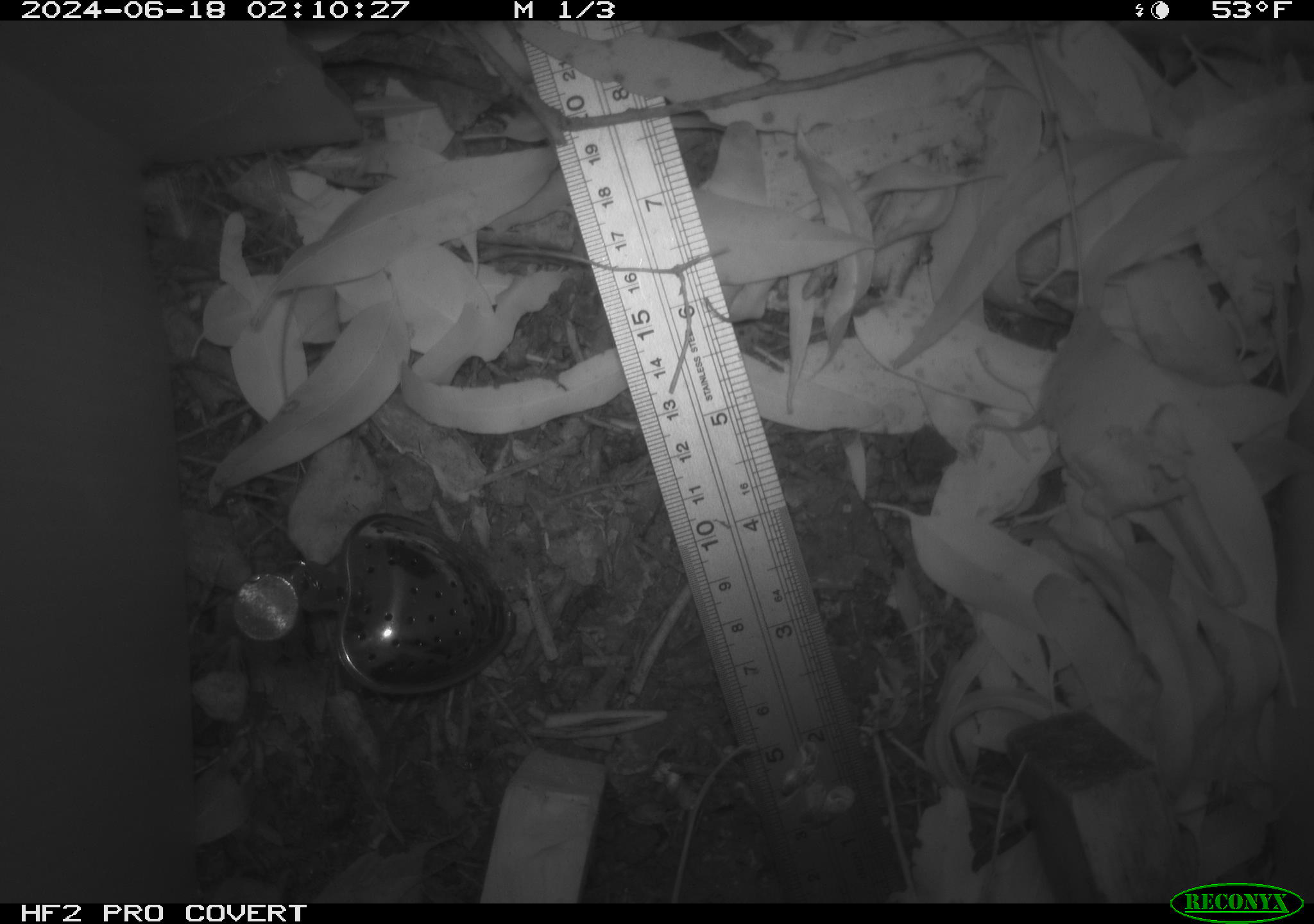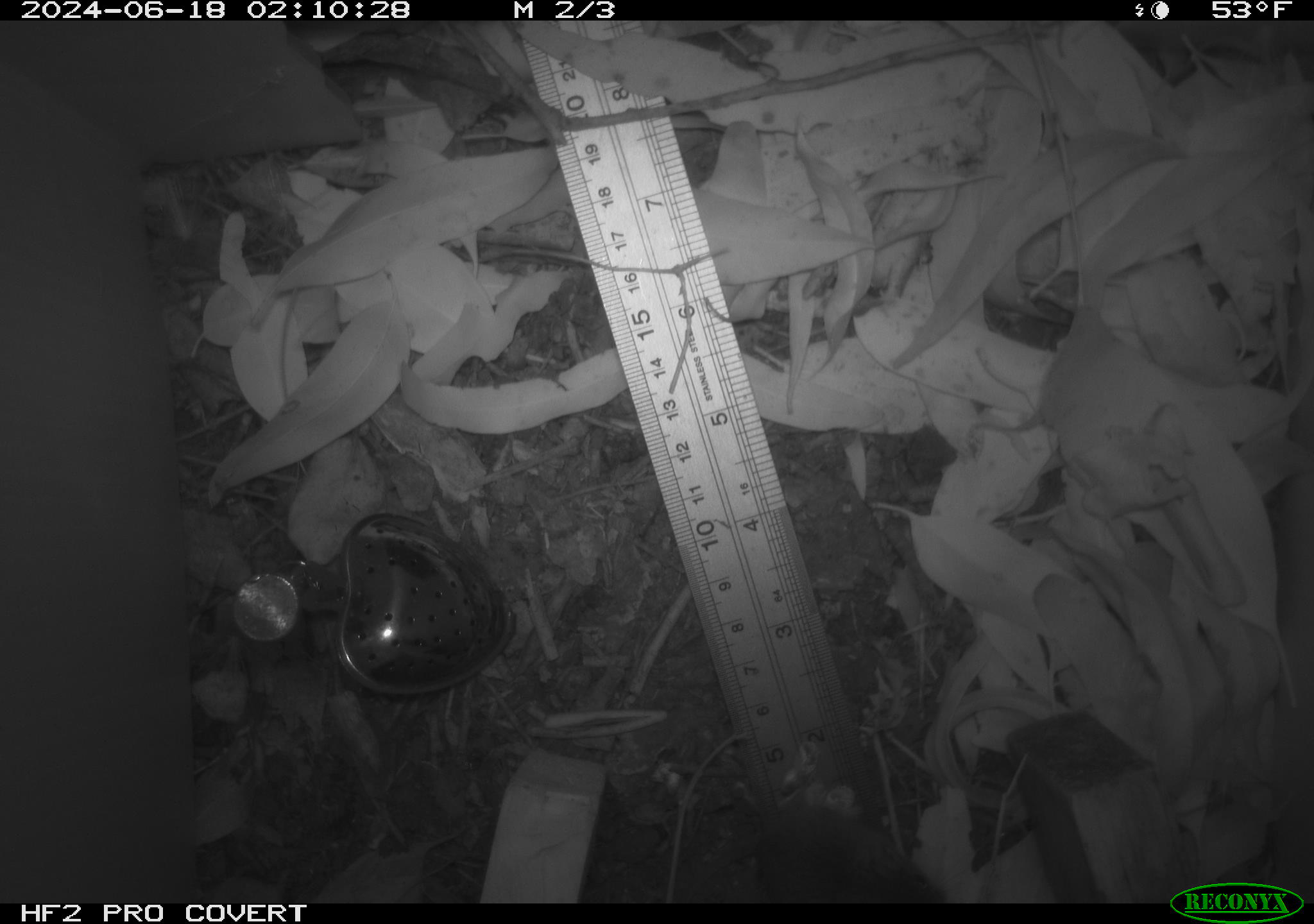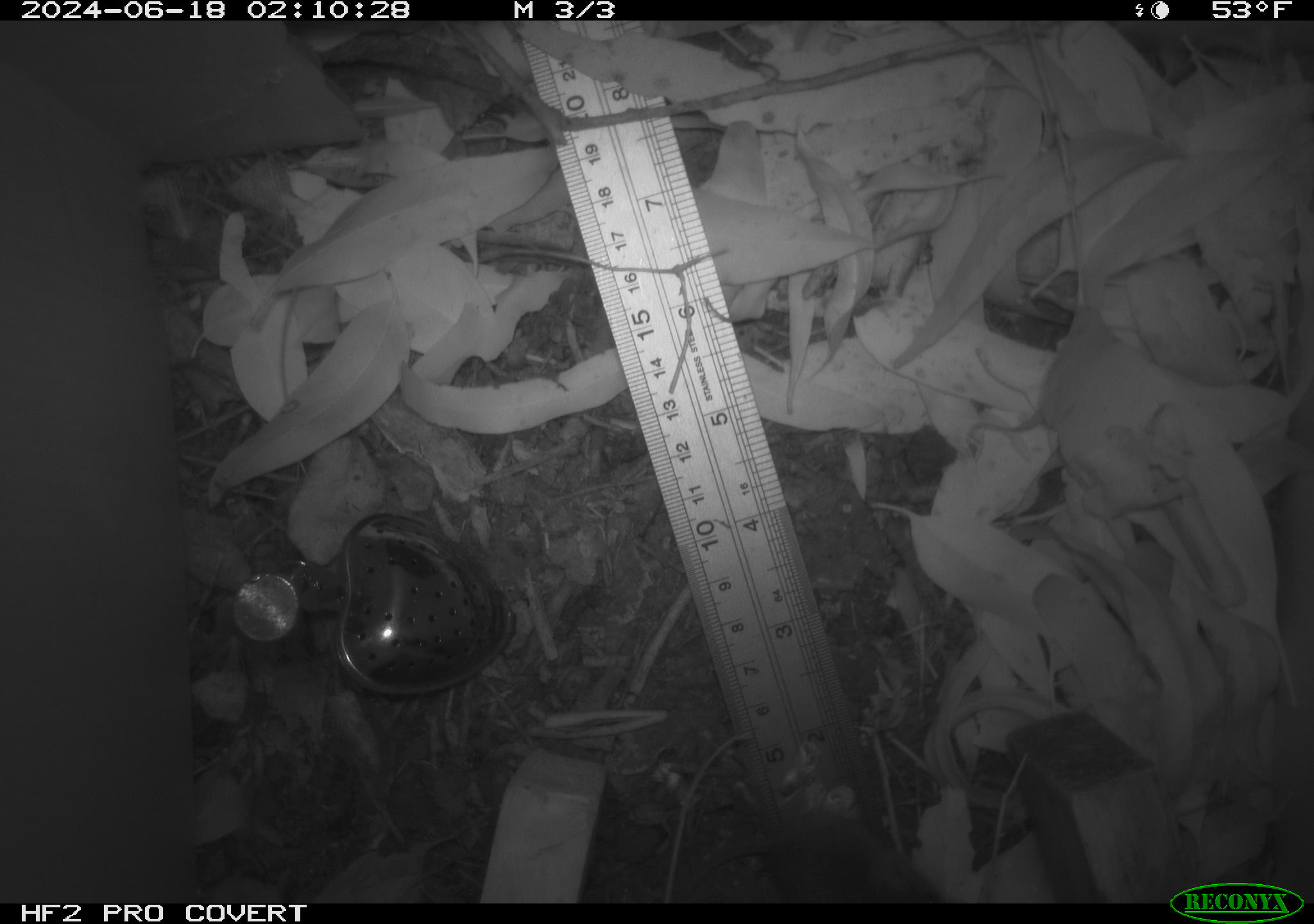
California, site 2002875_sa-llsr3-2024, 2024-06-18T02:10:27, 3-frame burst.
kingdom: Animalia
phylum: Chordata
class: Mammalia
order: Rodentia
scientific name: Rodentia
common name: mouse species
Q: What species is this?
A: Mouse species (Rodentia).